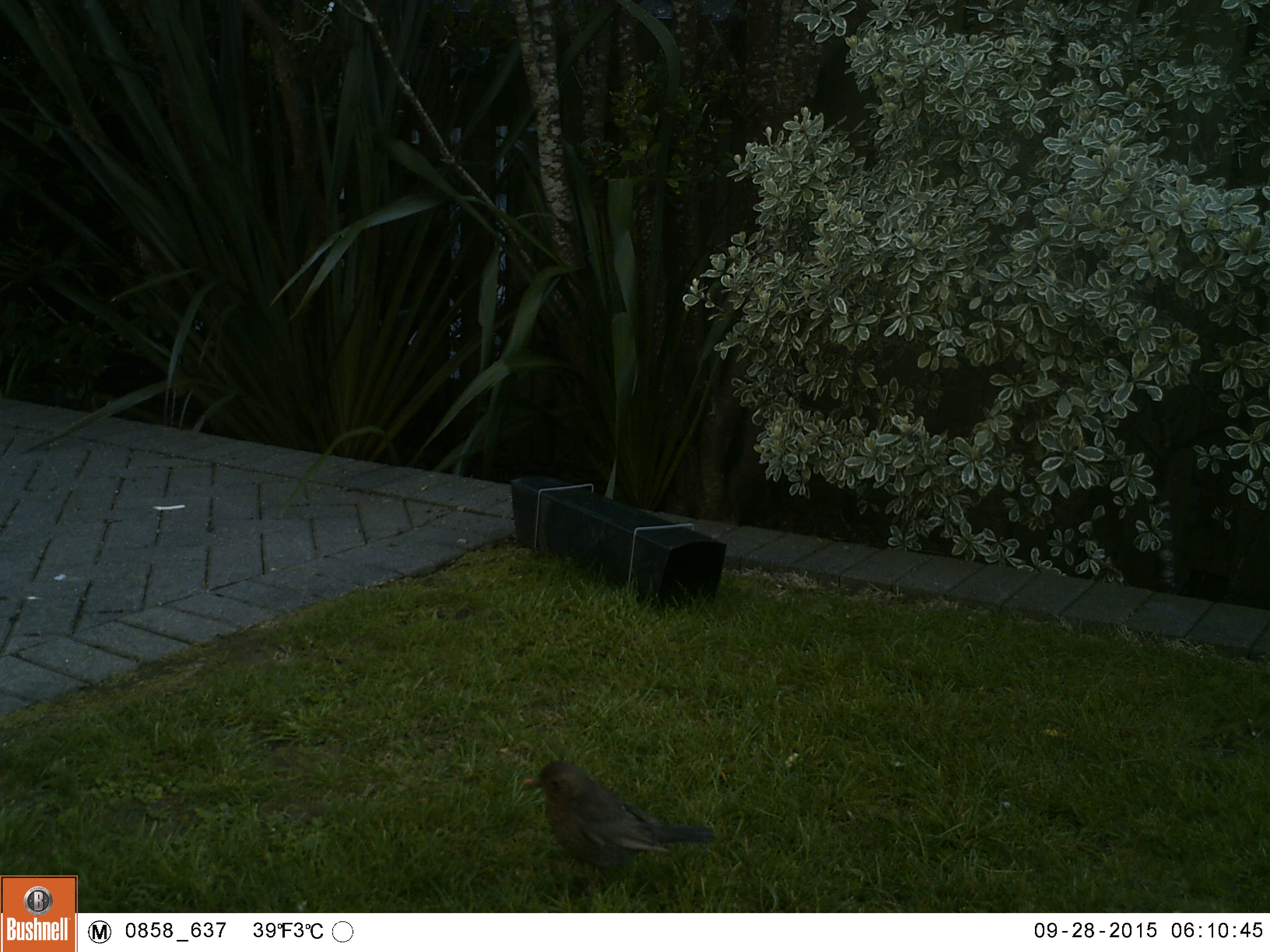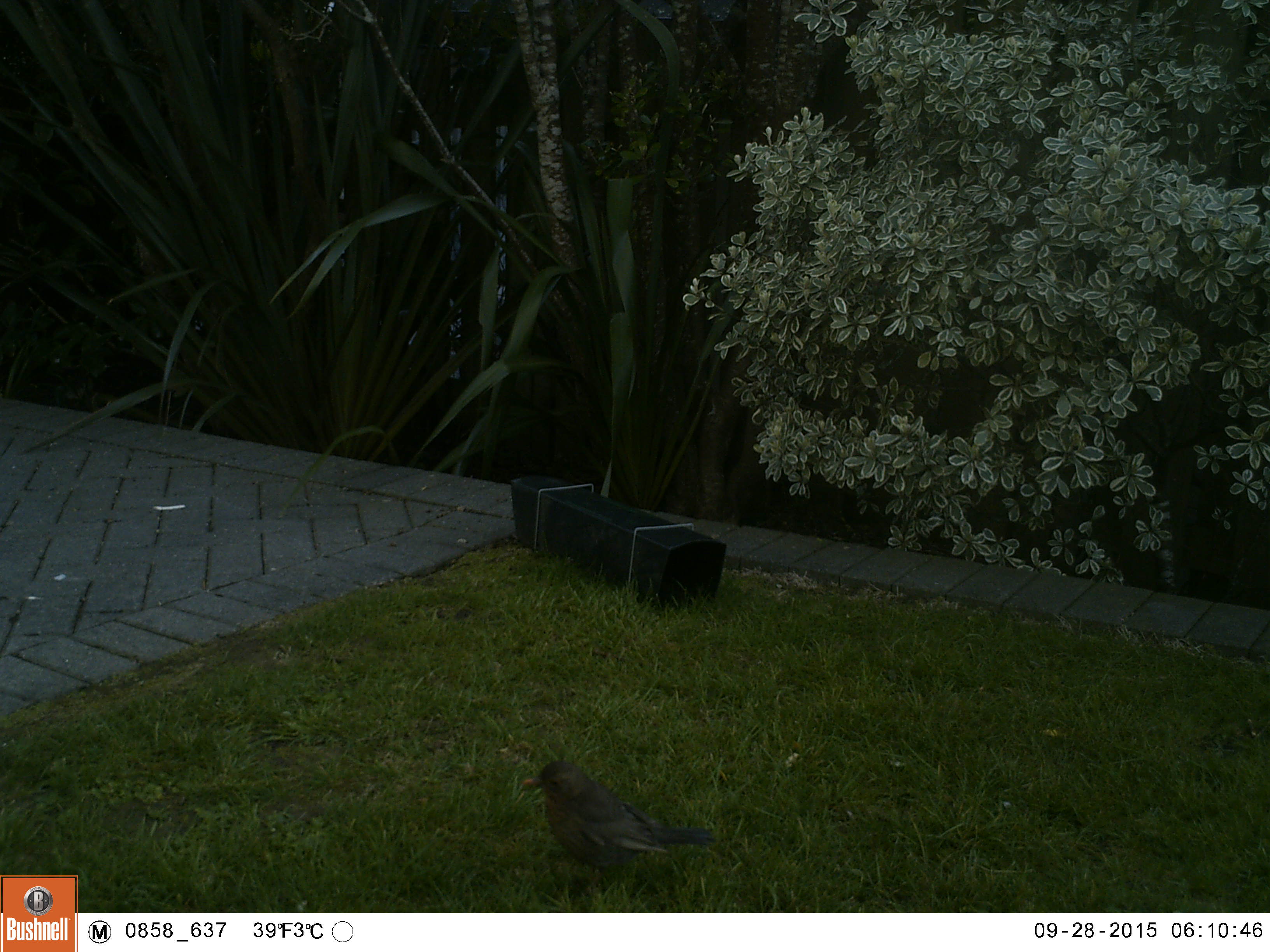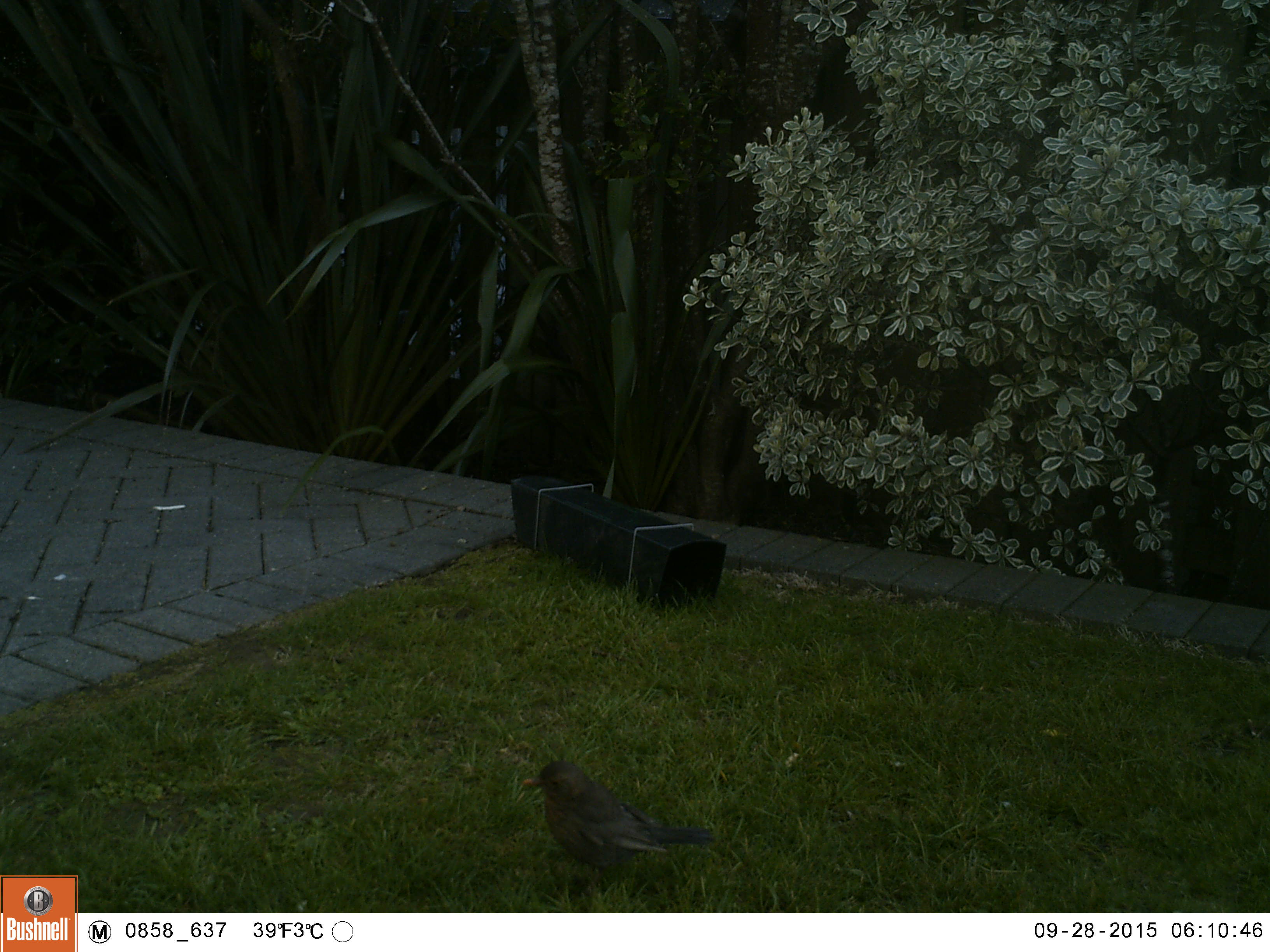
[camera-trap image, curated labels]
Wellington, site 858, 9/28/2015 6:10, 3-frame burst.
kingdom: Animalia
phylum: Chordata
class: Aves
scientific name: Aves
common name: bird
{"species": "bird (Aves)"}